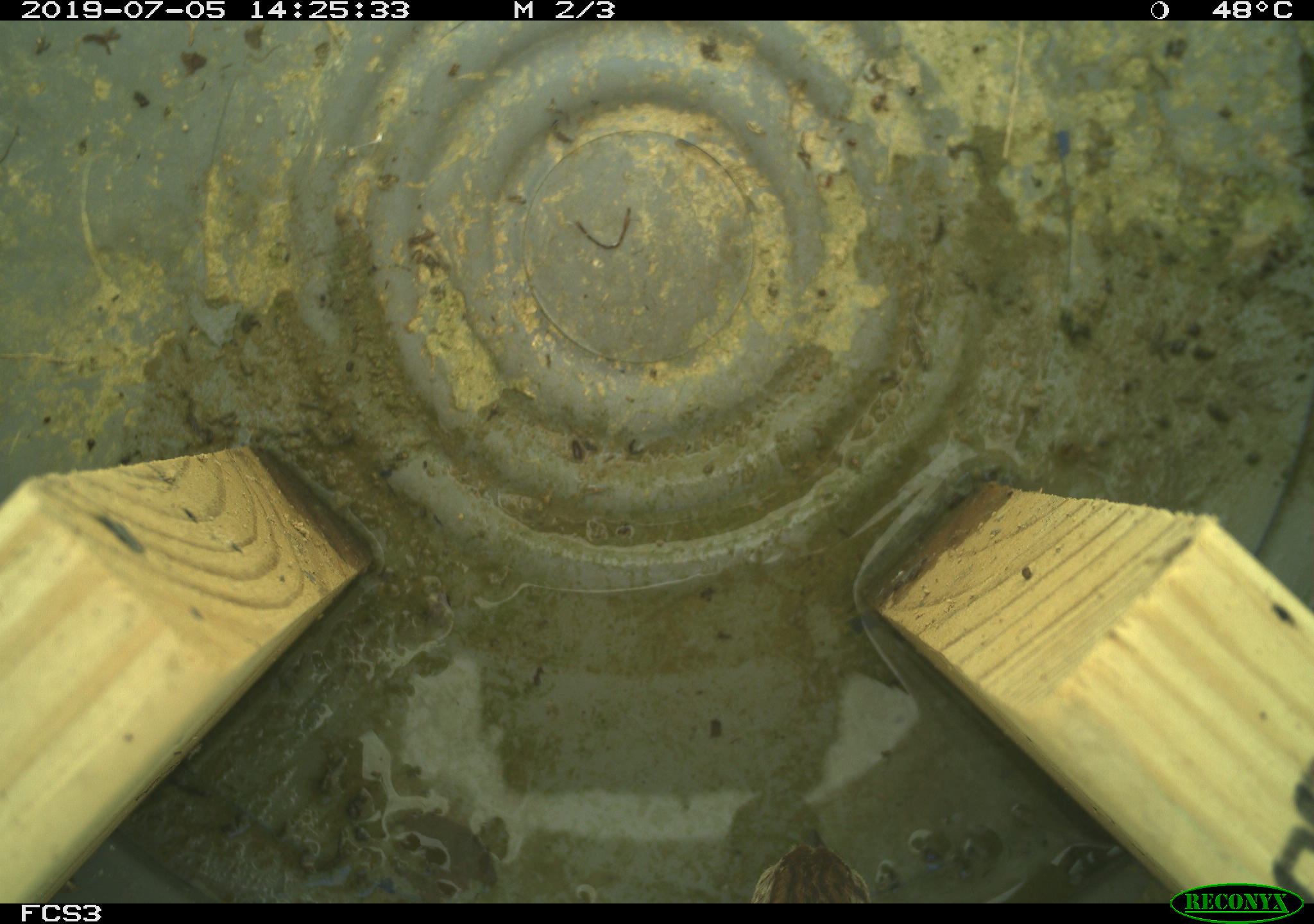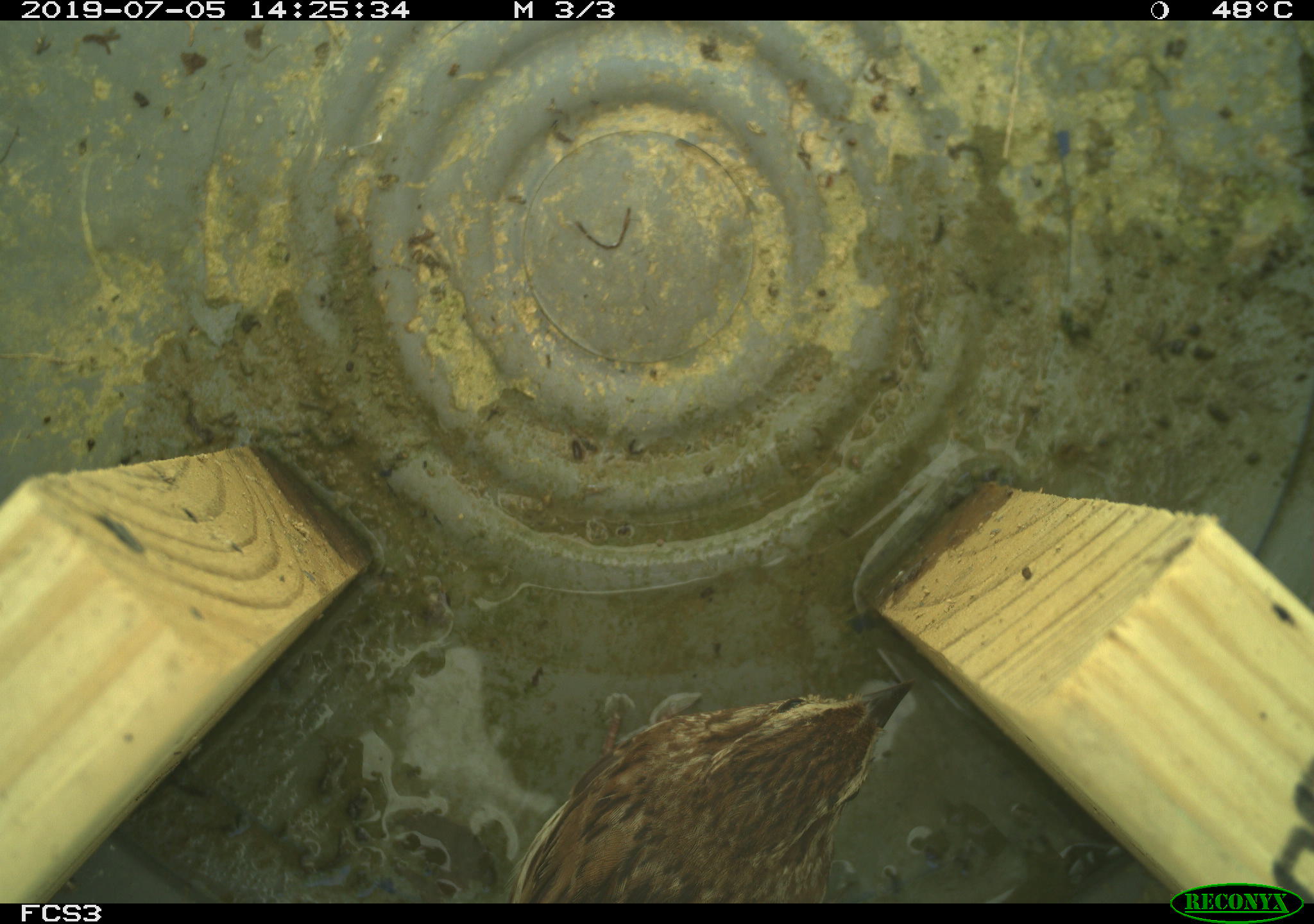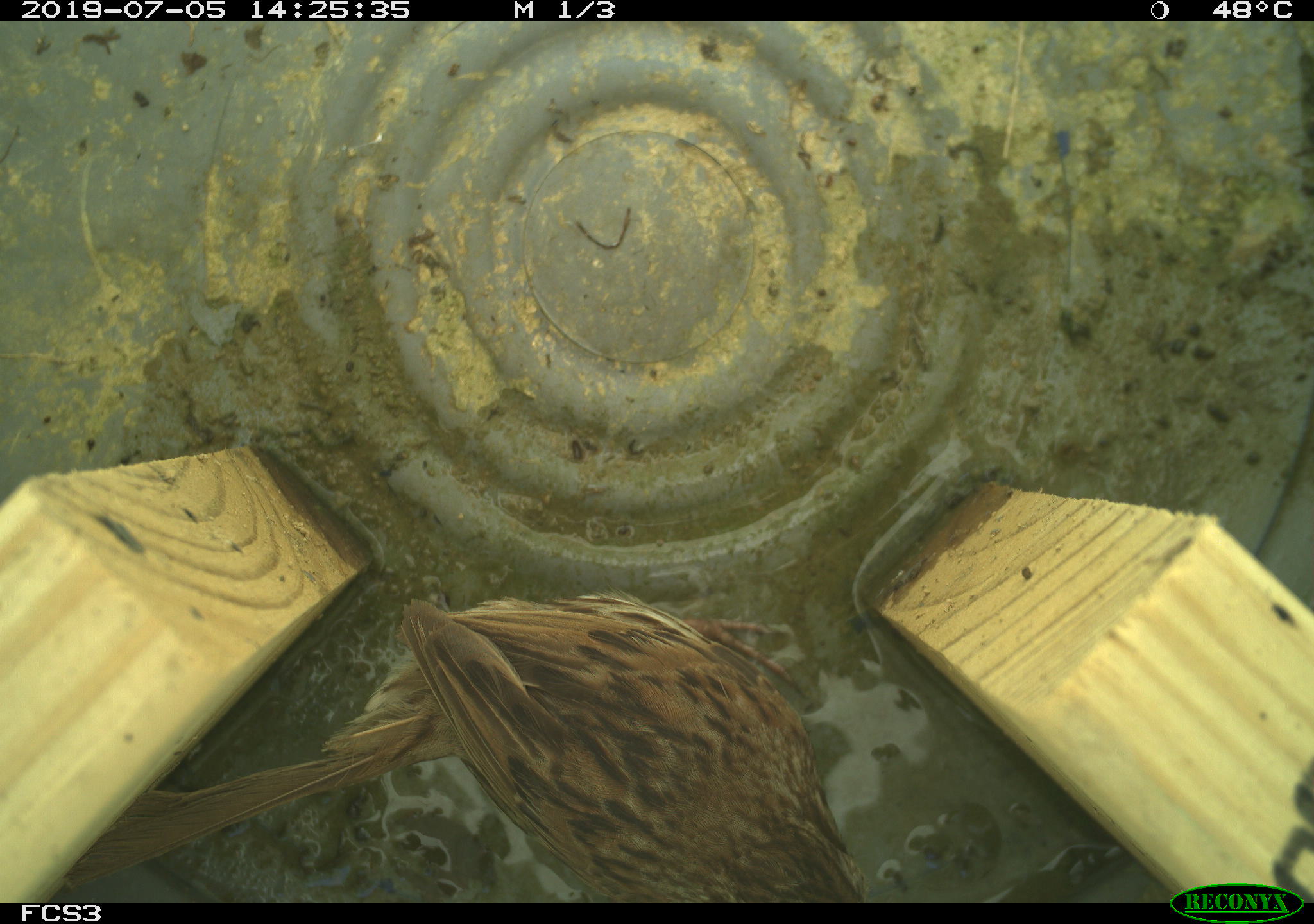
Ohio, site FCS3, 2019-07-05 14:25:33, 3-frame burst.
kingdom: Animalia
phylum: Chordata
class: Aves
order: Passeriformes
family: Passerellidae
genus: Melospiza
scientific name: Melospiza melodia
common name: song sparrow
Song sparrow (Melospiza melodia).